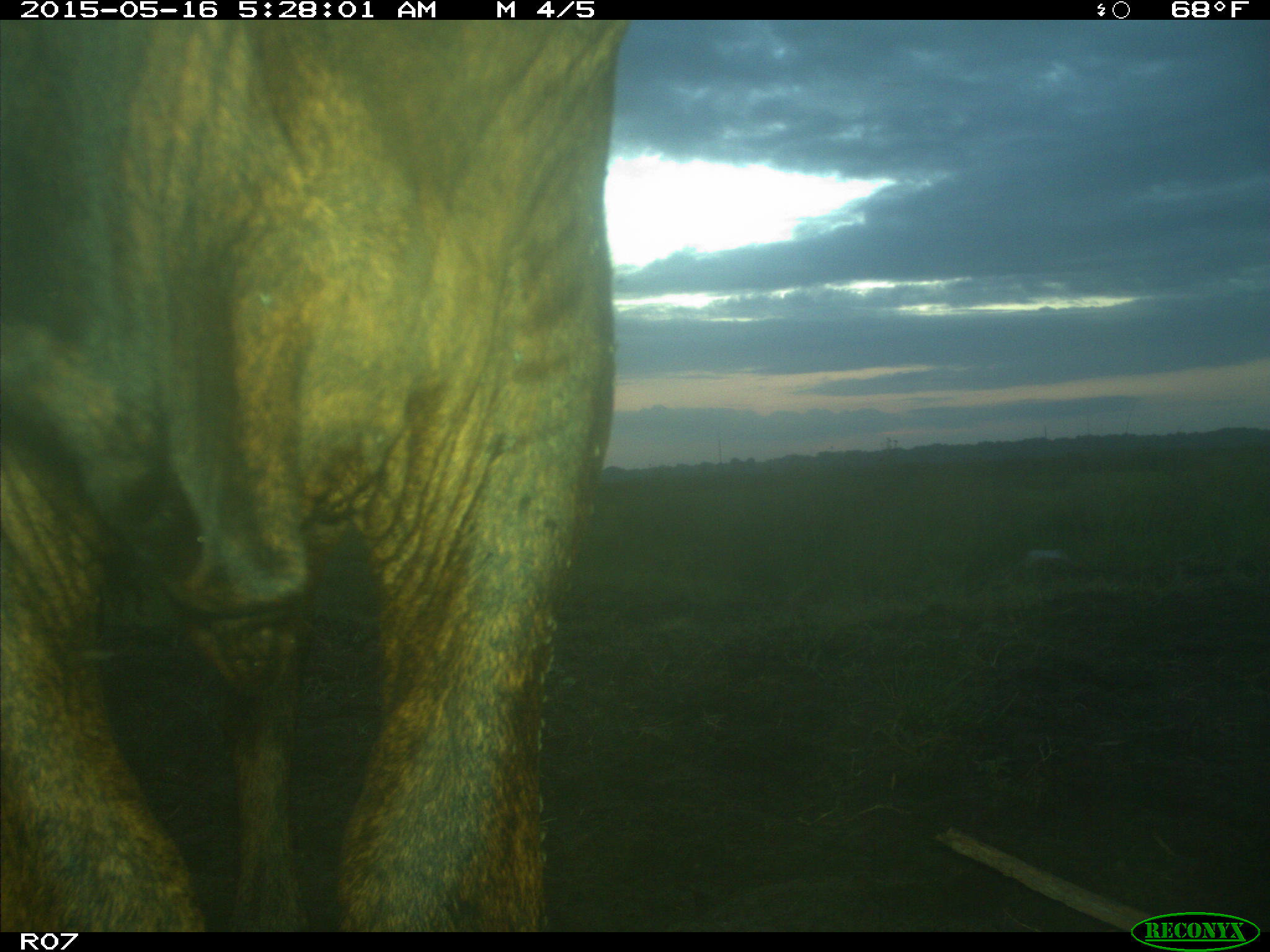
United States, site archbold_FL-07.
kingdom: Animalia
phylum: Chordata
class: Mammalia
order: Artiodactyla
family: Bovidae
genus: Bos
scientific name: Bos taurus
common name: domestic cow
Bos taurus (domestic cow).